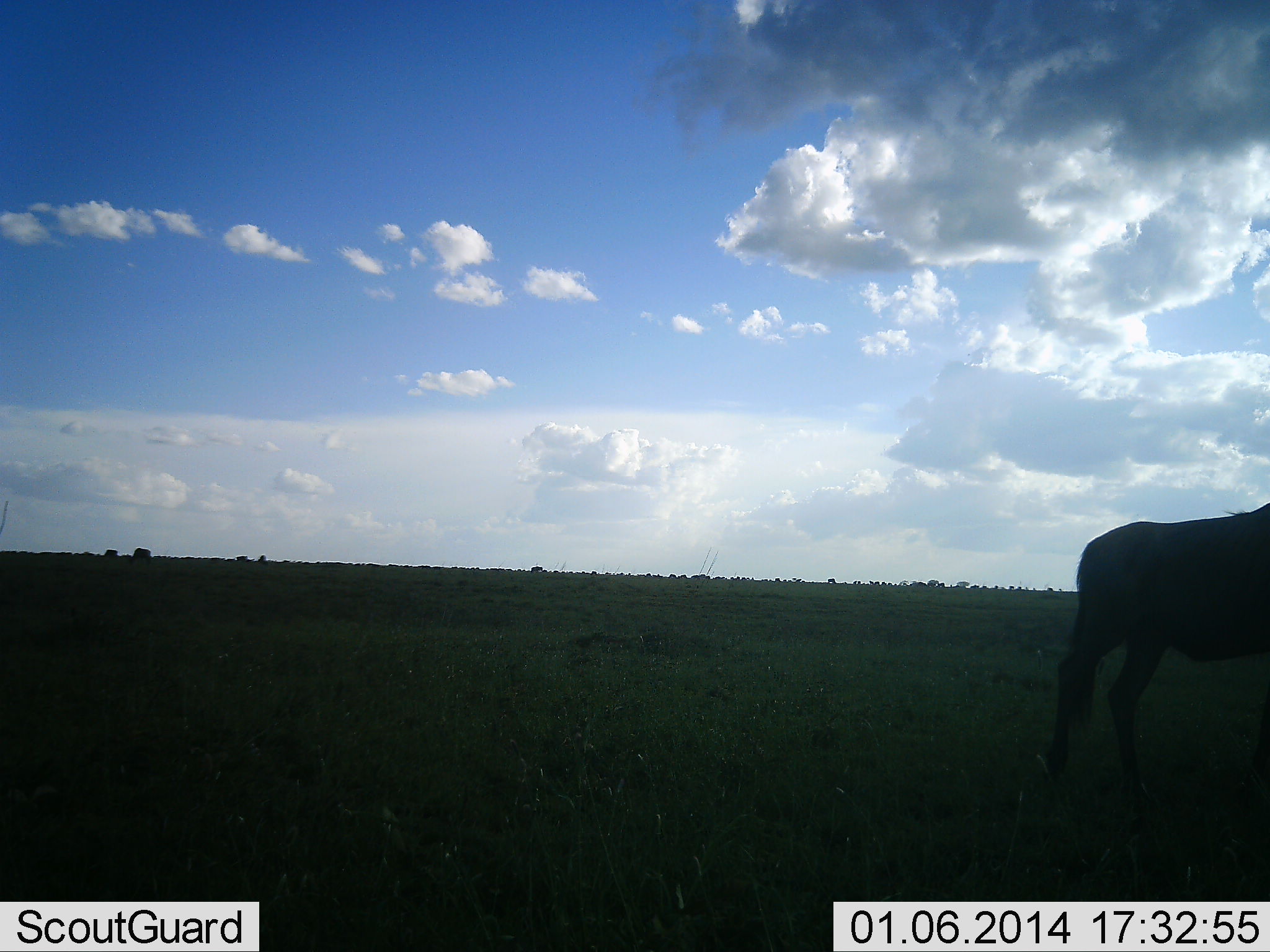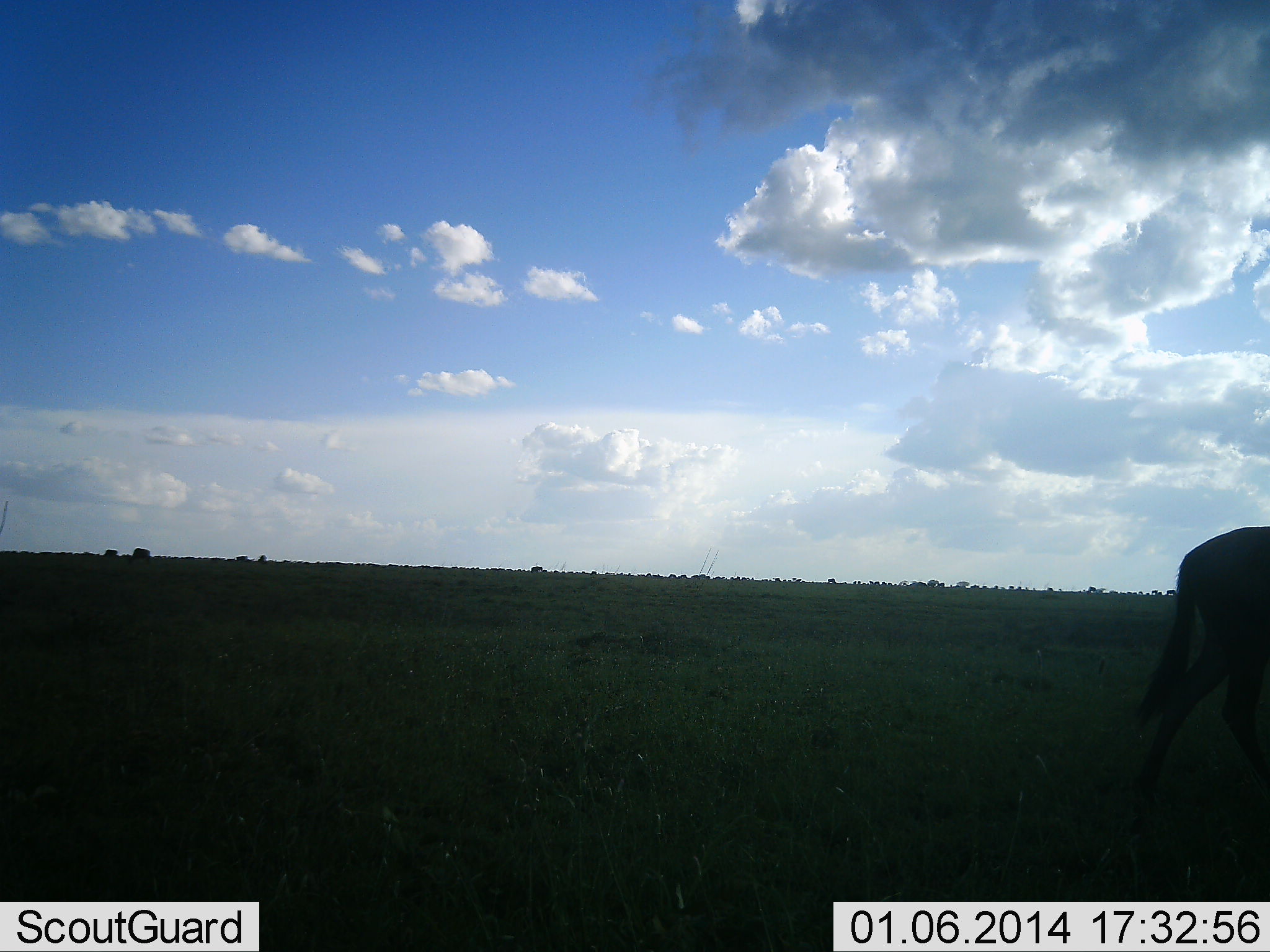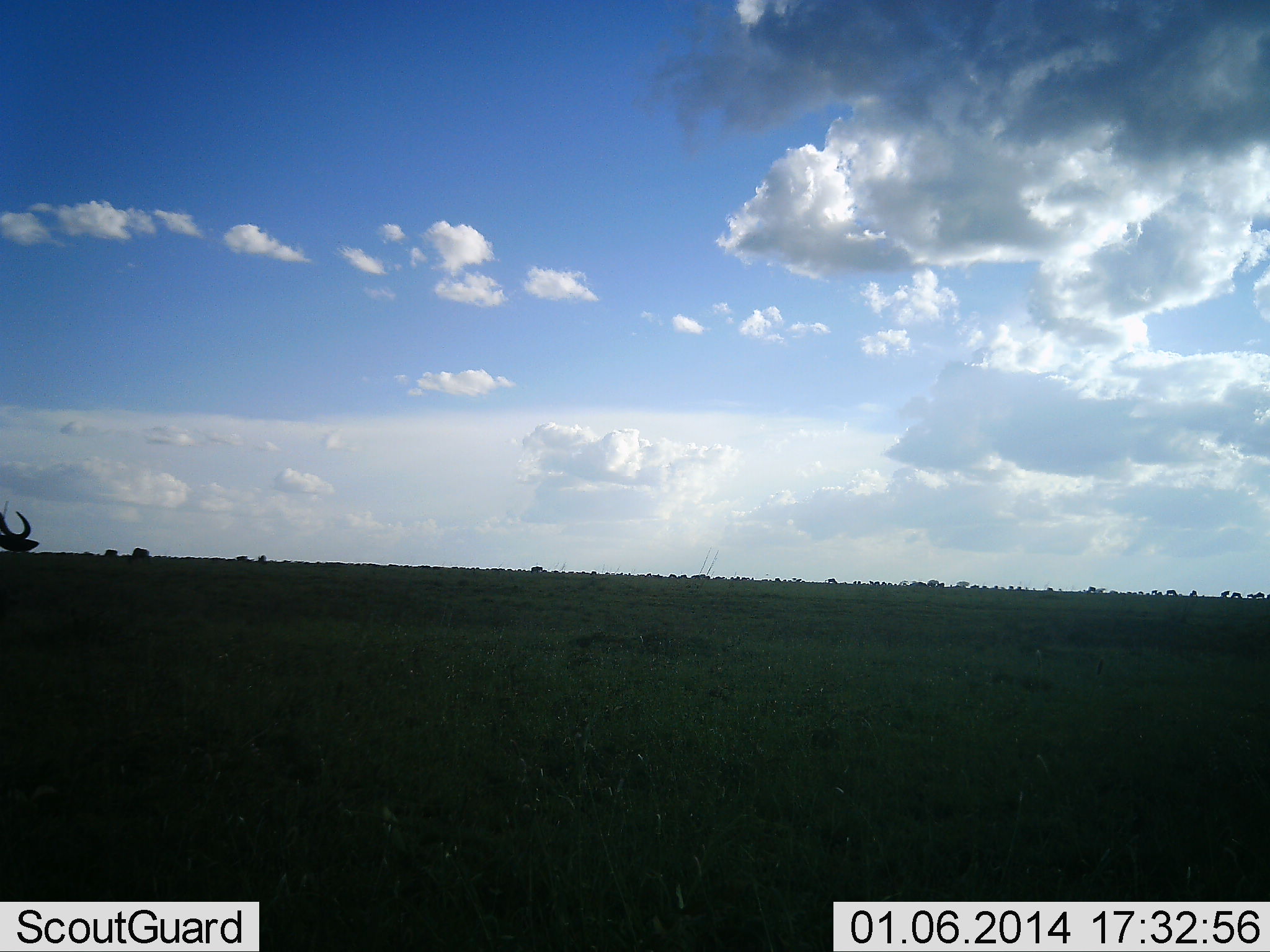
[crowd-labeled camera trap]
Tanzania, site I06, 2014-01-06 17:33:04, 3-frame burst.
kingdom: Animalia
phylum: Chordata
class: Mammalia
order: Artiodactyla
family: Bovidae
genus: Connochaetes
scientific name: Connochaetes taurinus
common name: blue wildebeest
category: wildebeest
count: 2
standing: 0%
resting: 0%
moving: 100%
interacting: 0%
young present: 0%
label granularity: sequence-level